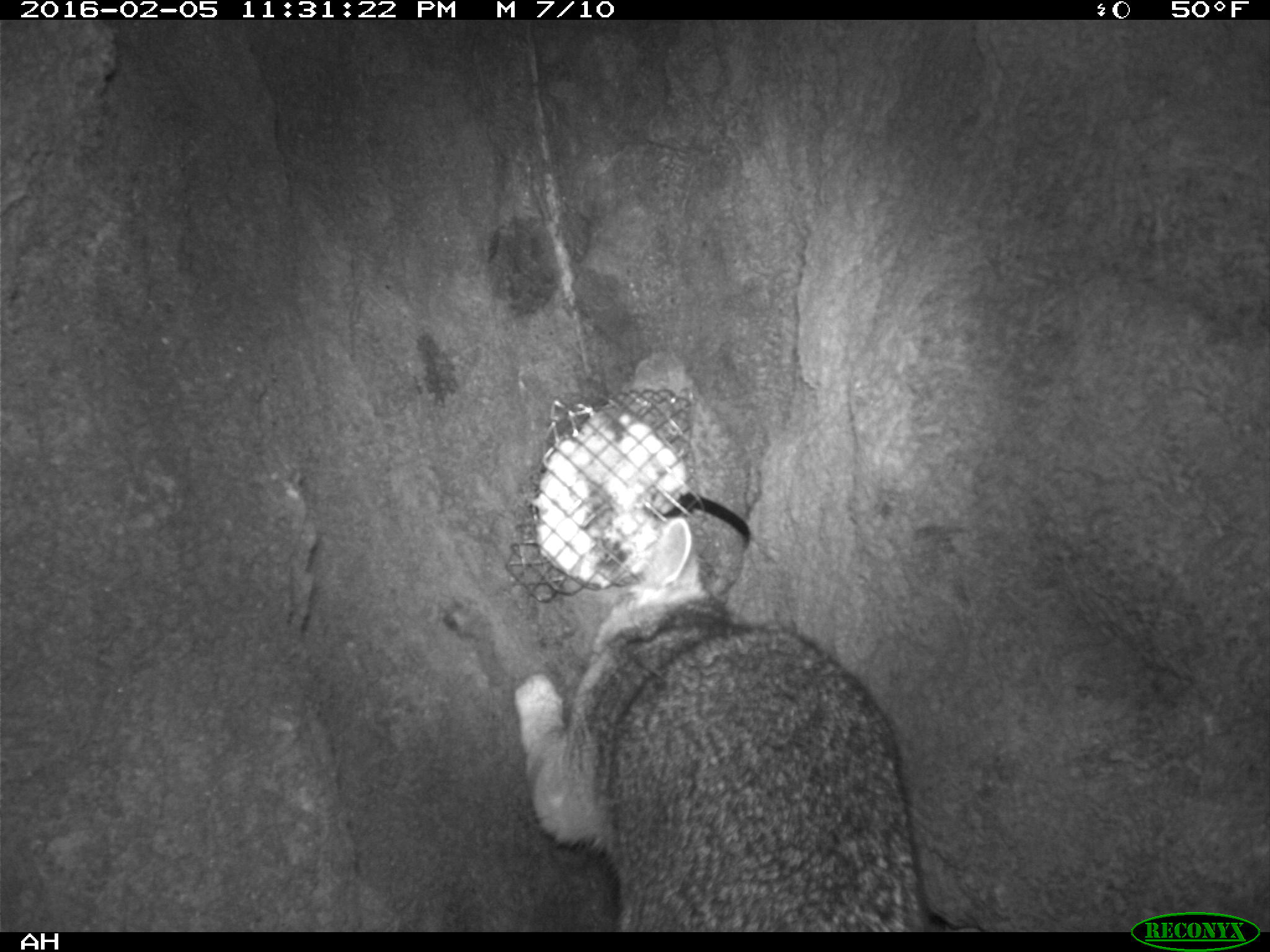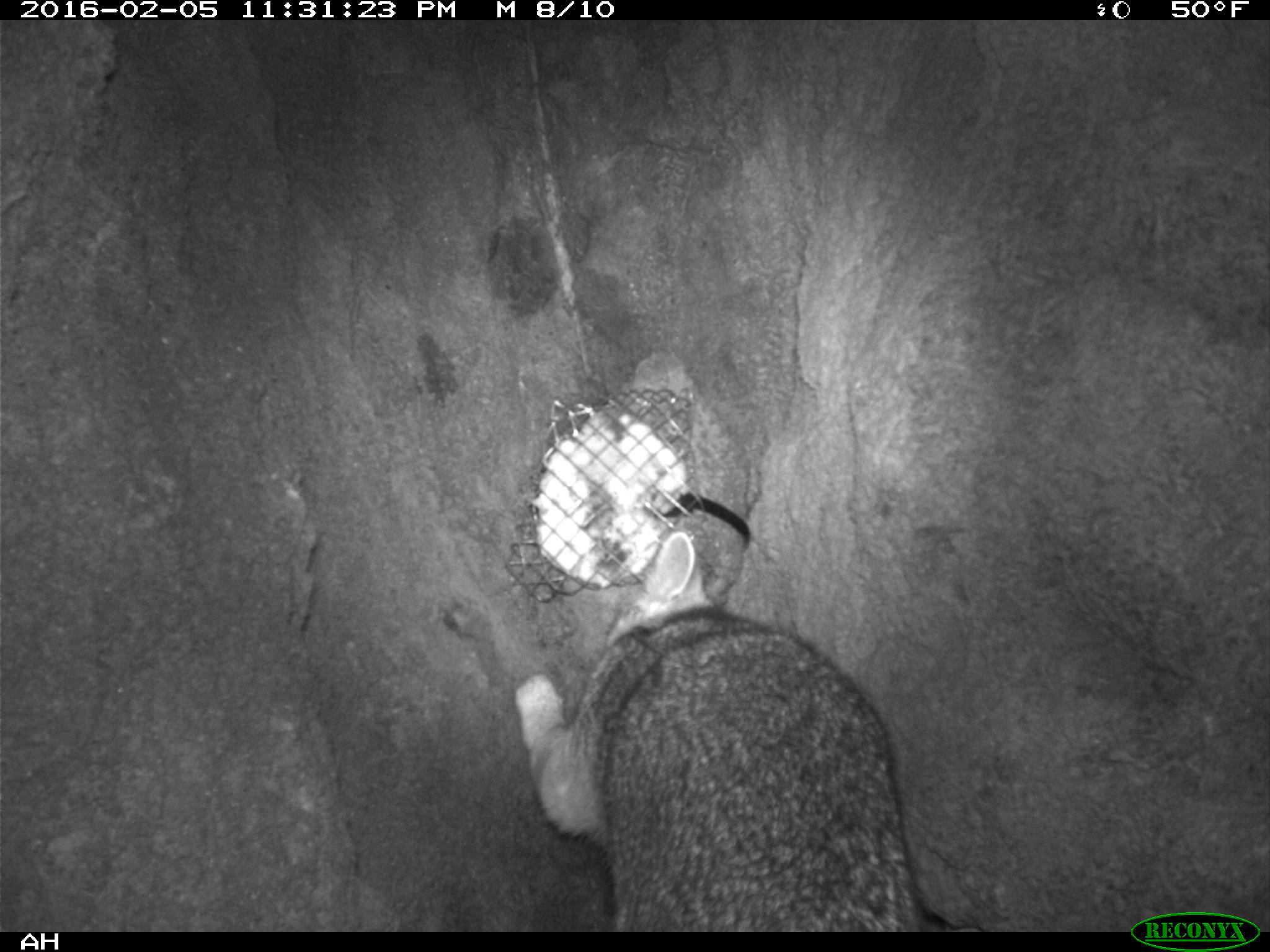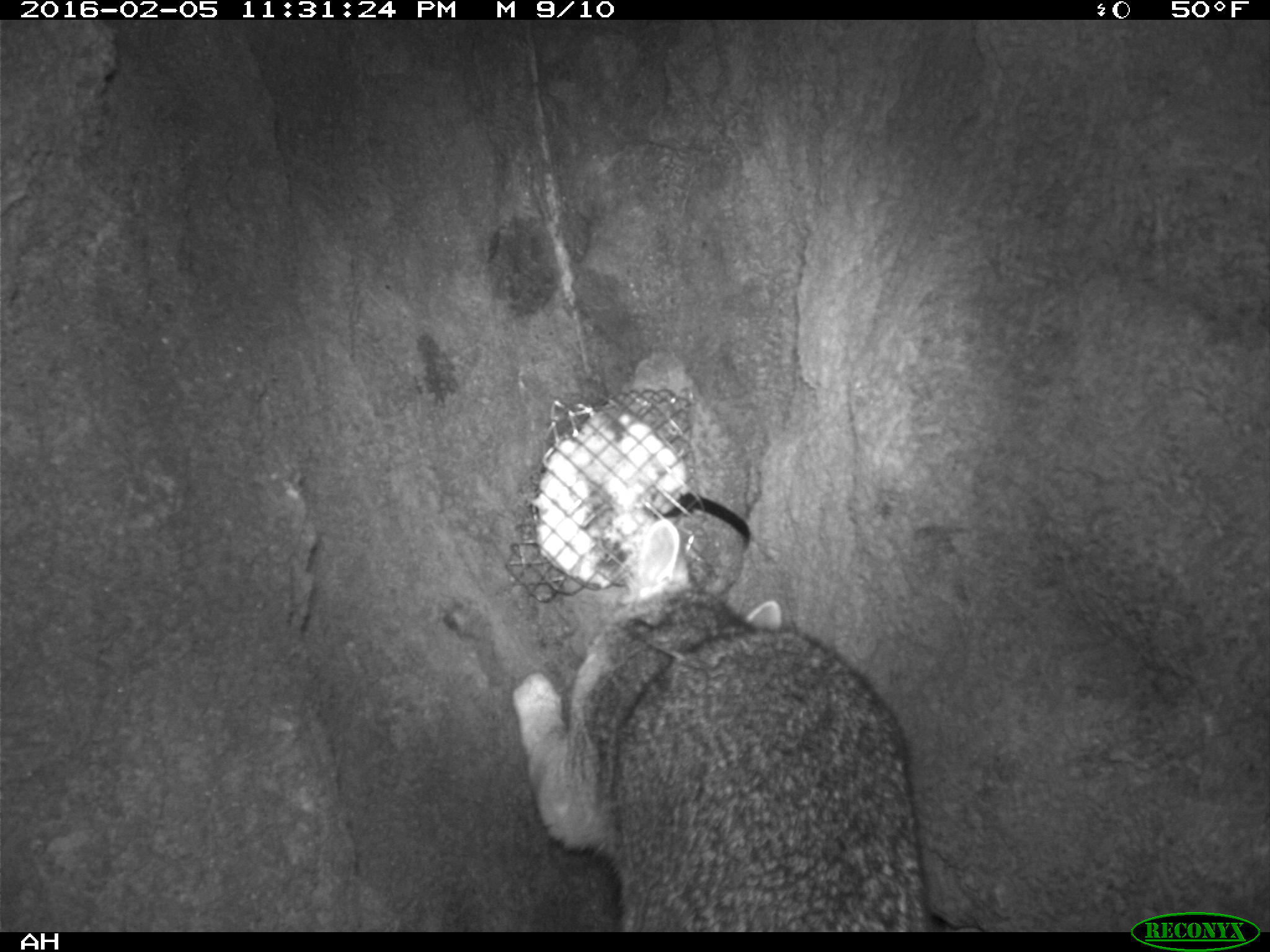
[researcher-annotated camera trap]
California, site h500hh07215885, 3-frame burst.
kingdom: Animalia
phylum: Chordata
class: Mammalia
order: Carnivora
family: Canidae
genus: Urocyon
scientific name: Urocyon littoralis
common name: island fox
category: fox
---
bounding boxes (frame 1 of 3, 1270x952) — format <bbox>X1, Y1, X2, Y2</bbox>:
fox: <bbox>512, 517, 928, 931</bbox>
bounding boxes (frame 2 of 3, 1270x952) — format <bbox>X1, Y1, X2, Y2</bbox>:
fox: <bbox>515, 532, 930, 930</bbox>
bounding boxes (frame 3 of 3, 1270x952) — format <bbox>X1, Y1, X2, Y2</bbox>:
fox: <bbox>512, 519, 936, 932</bbox>